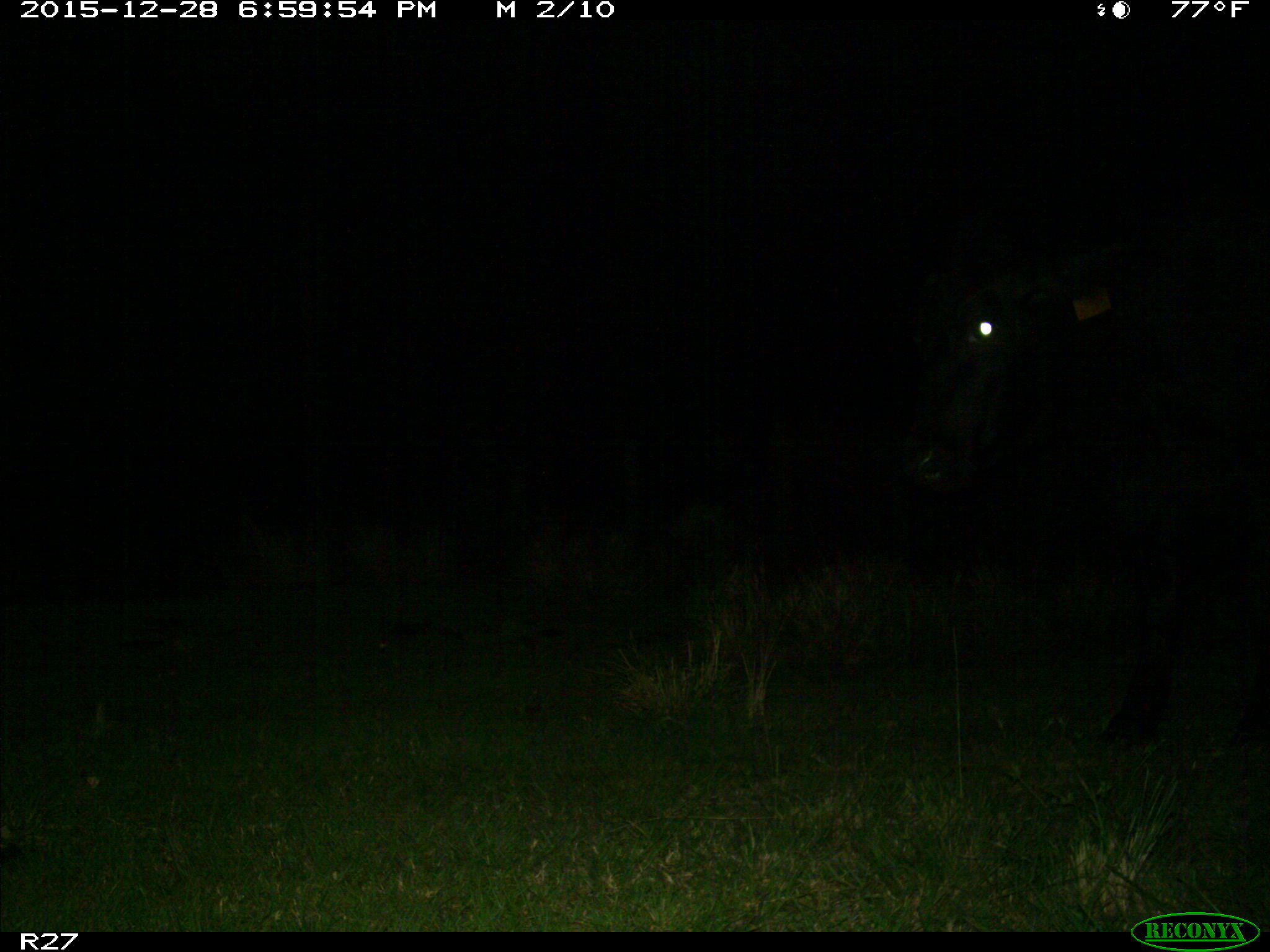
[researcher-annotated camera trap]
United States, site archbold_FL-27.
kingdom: Animalia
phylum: Chordata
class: Mammalia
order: Artiodactyla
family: Bovidae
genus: Bos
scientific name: Bos taurus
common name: domestic cow